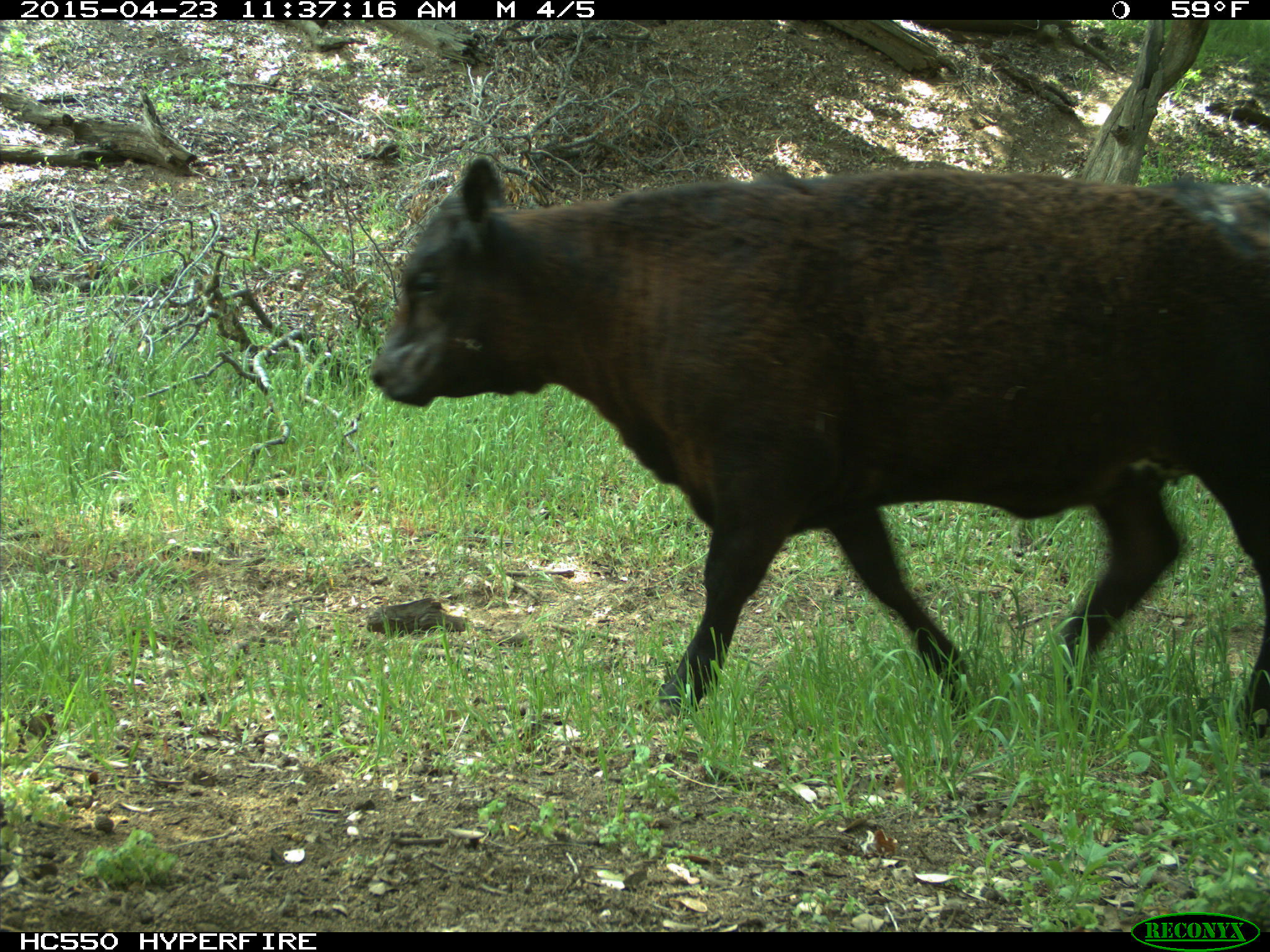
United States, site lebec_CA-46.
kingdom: Animalia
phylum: Chordata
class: Mammalia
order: Artiodactyla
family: Bovidae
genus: Bos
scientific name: Bos taurus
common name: domestic cow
Bos taurus (domestic cow).